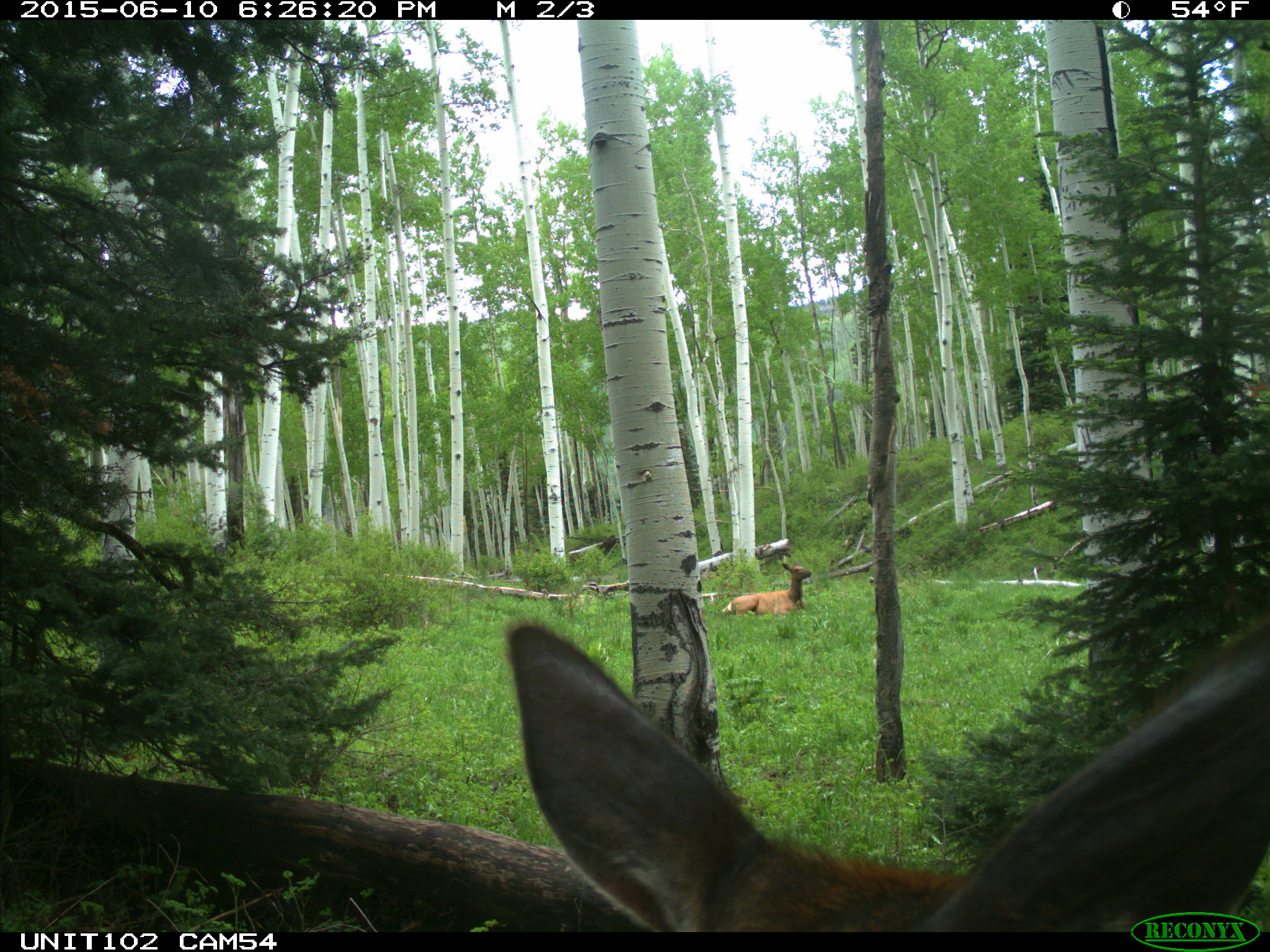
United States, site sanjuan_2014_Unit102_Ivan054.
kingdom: Animalia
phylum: Chordata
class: Mammalia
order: Artiodactyla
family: Cervidae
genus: Cervus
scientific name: Cervus elaphus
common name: red deer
Cervus elaphus (red deer).